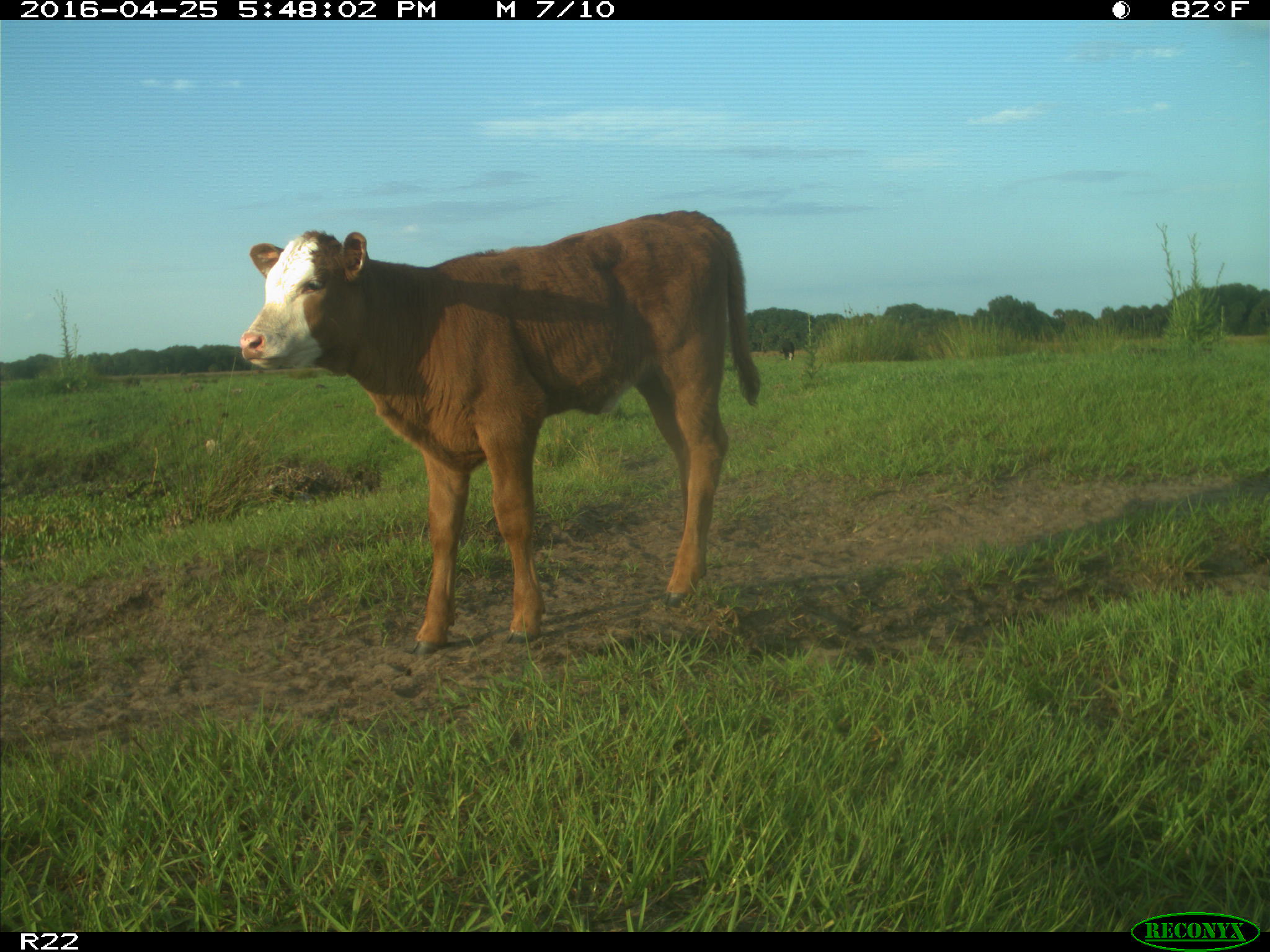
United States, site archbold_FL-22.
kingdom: Animalia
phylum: Chordata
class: Mammalia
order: Artiodactyla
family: Bovidae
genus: Bos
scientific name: Bos taurus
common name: domestic cow